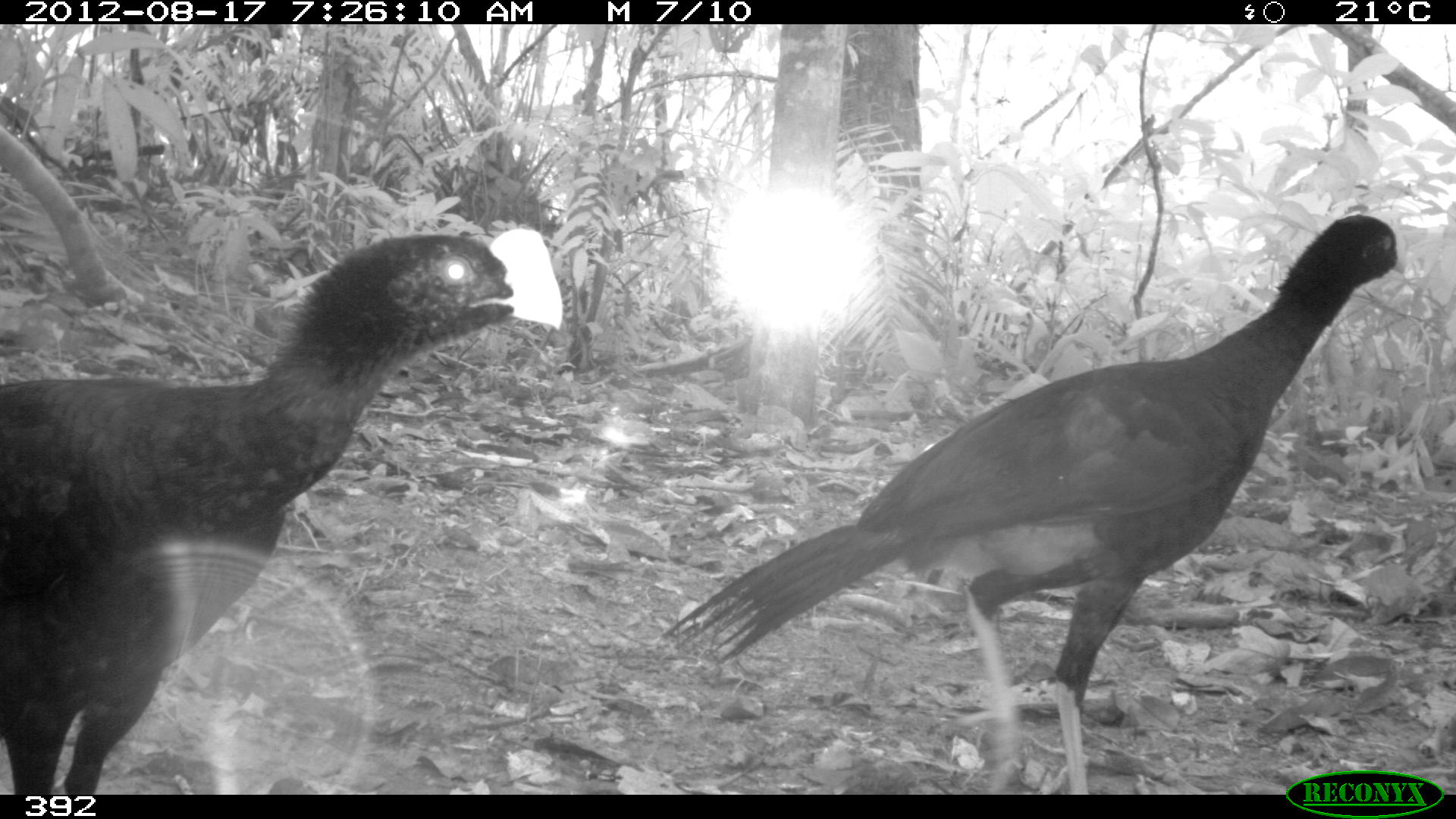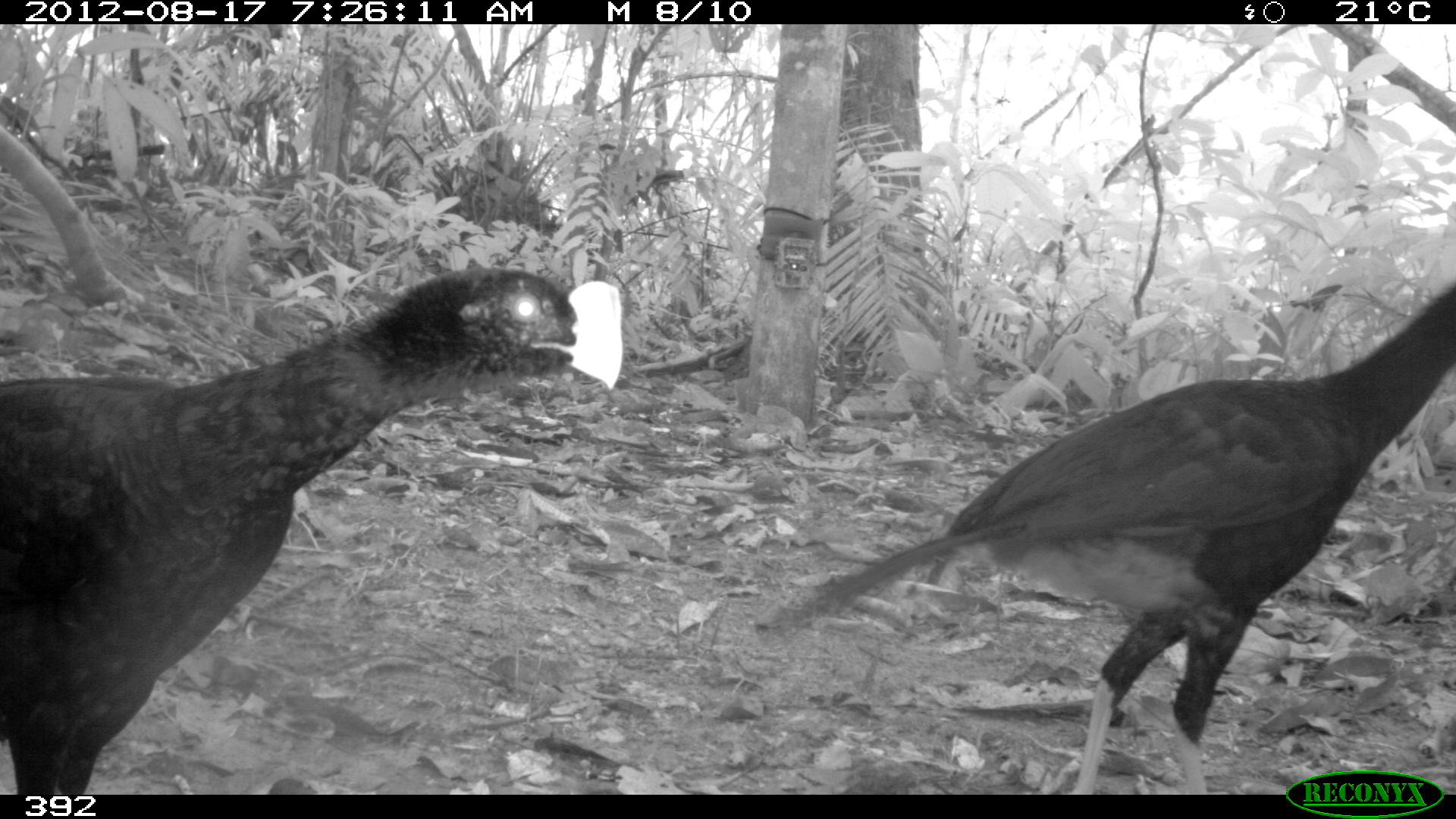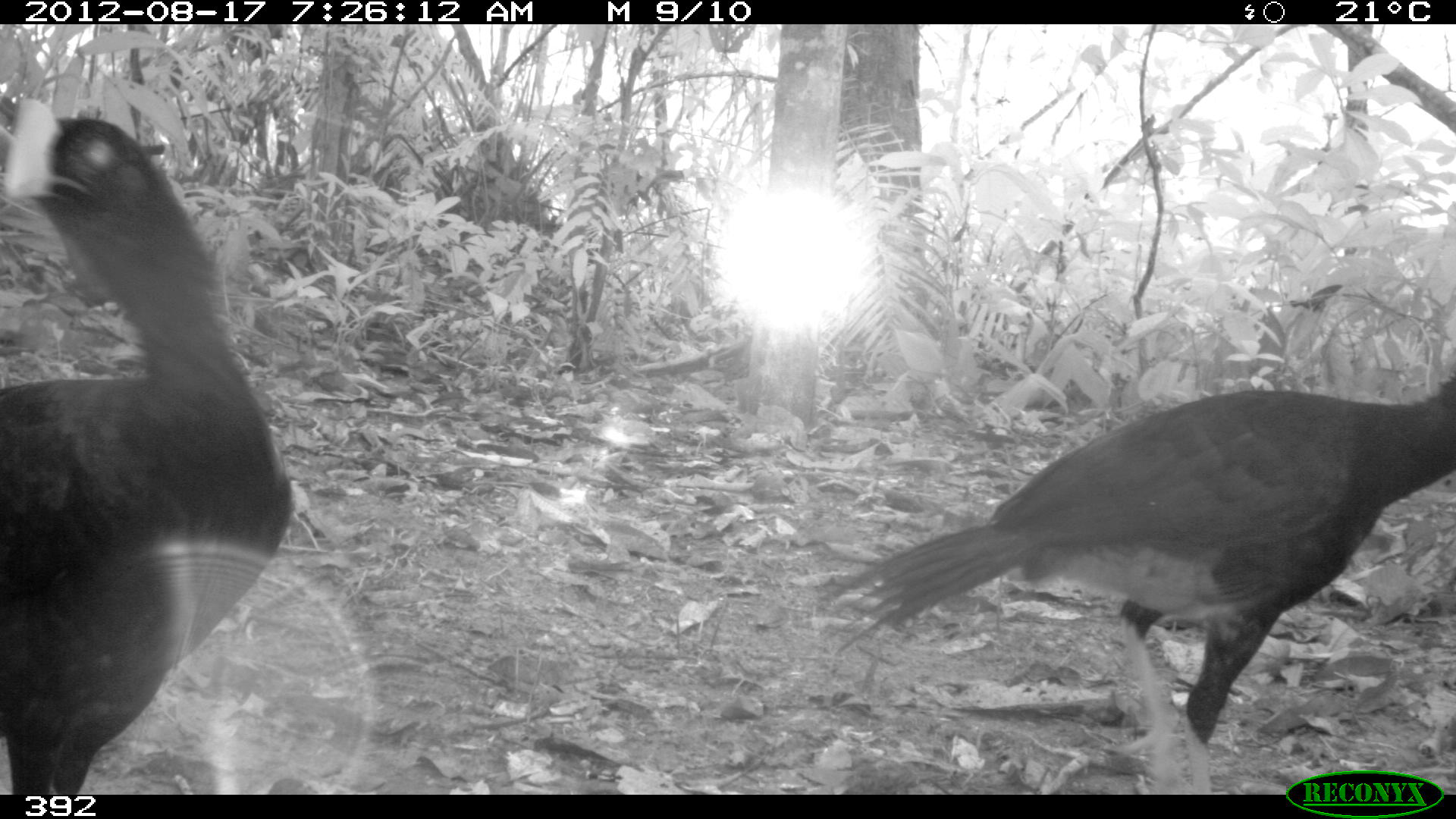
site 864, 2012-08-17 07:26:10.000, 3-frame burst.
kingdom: Animalia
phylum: Chordata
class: Aves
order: Galliformes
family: Cracidae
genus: Mitu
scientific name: Mitu tuberosum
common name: razor-billed curassow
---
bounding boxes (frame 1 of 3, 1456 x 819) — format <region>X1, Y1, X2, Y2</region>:
mitu tuberosum: <region>656, 210, 1412, 794</region>; <region>0, 227, 564, 794</region>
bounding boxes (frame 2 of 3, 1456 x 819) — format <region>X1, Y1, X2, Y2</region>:
mitu tuberosum: <region>757, 277, 1455, 795</region>; <region>0, 267, 621, 795</region>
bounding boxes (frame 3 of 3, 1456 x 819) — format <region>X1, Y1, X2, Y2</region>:
mitu tuberosum: <region>819, 372, 1454, 794</region>; <region>0, 99, 294, 794</region>